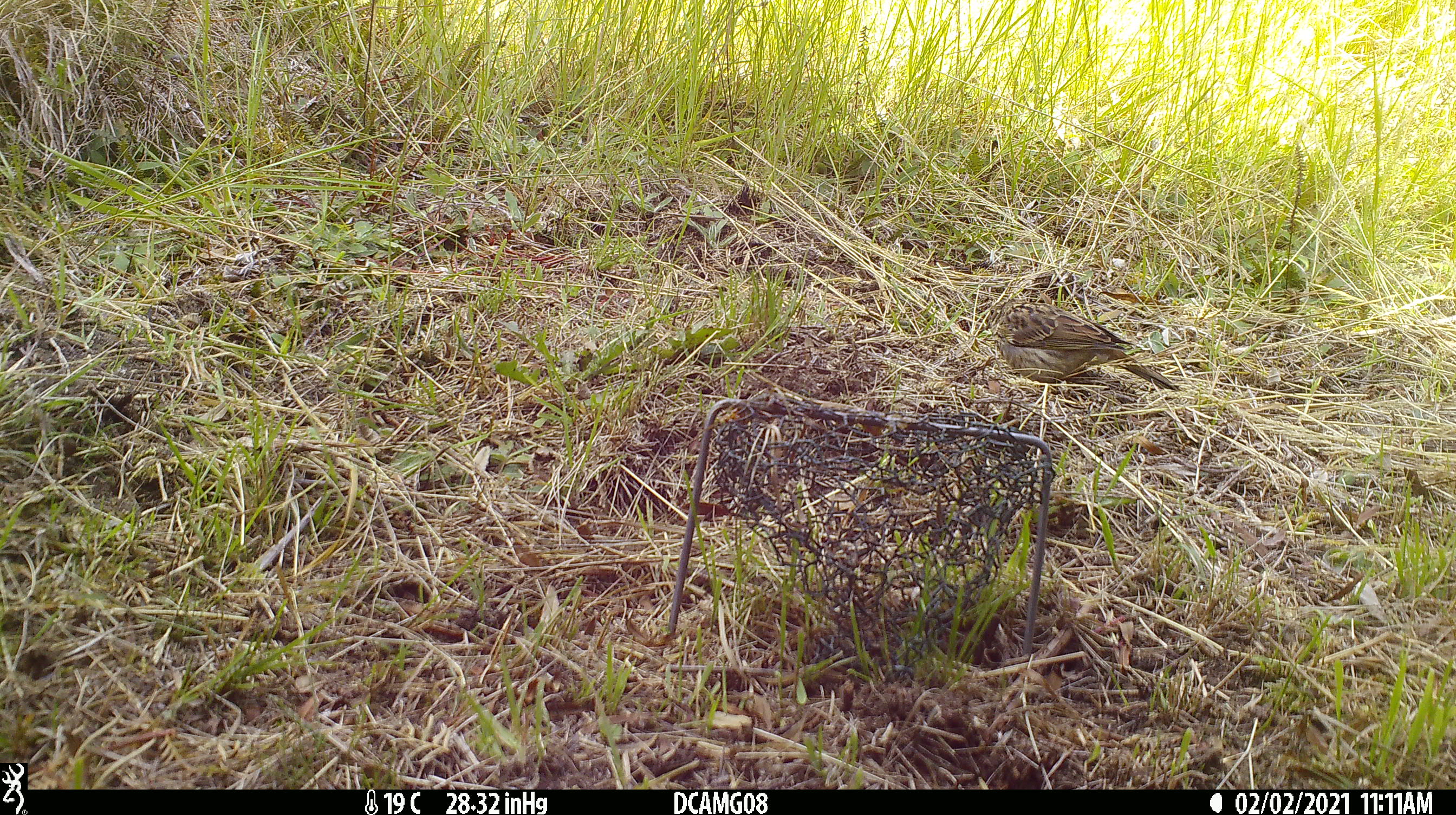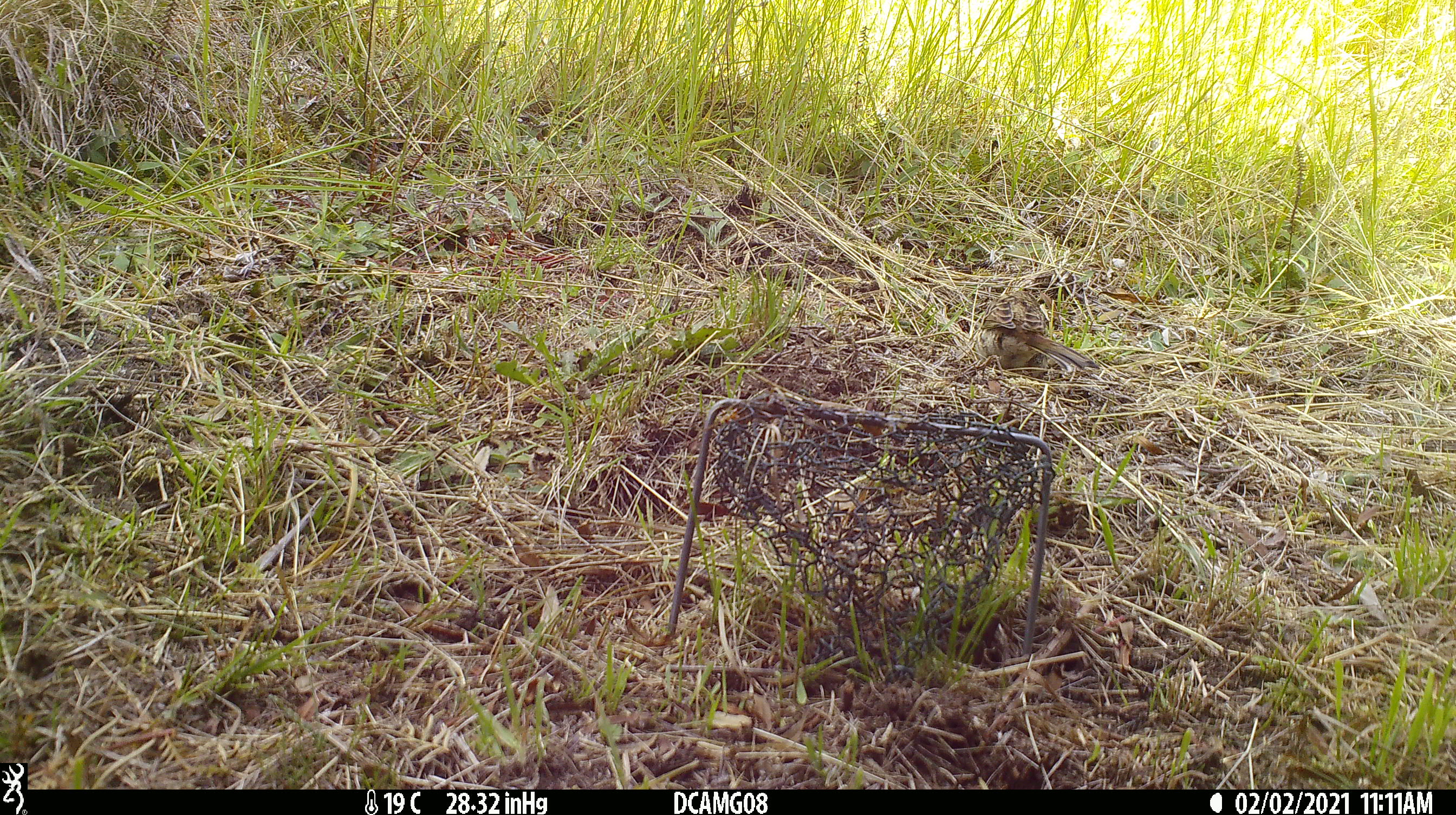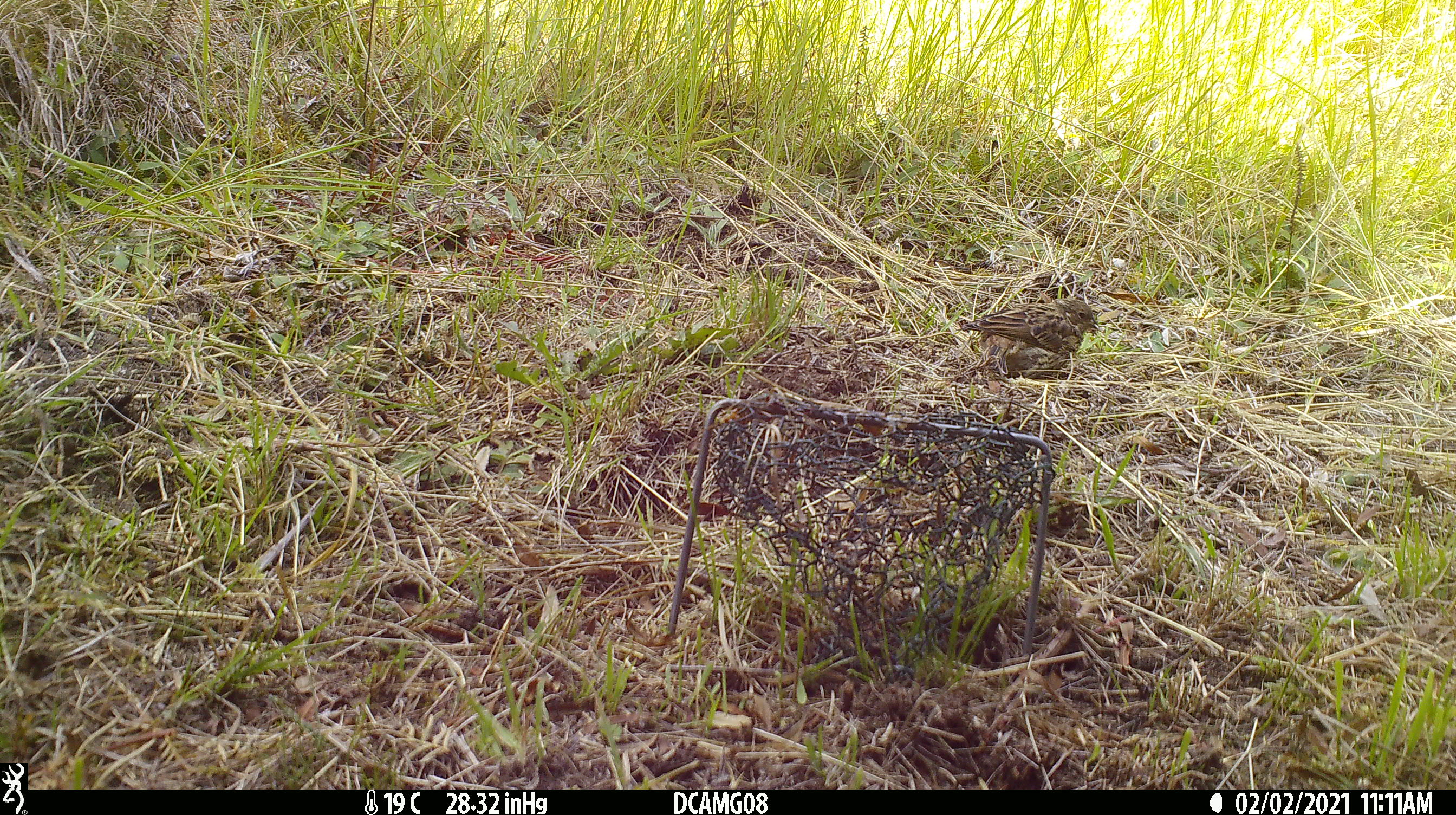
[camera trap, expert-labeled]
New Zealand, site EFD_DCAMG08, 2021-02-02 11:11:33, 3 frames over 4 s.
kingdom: Animalia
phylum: Chordata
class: Aves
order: Passeriformes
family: Emberizidae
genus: Emberiza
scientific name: Emberiza citrinella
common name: yellowhammer